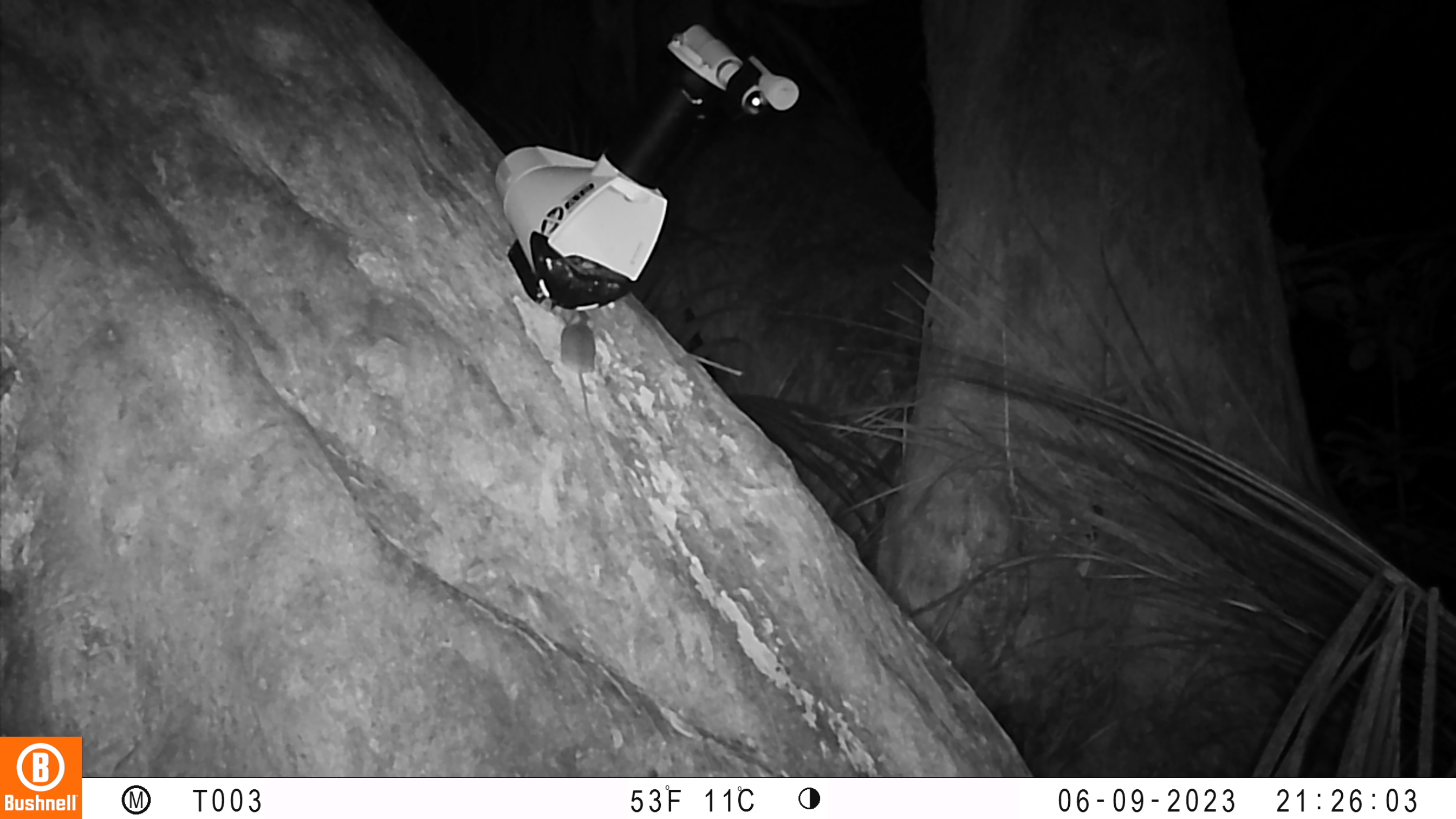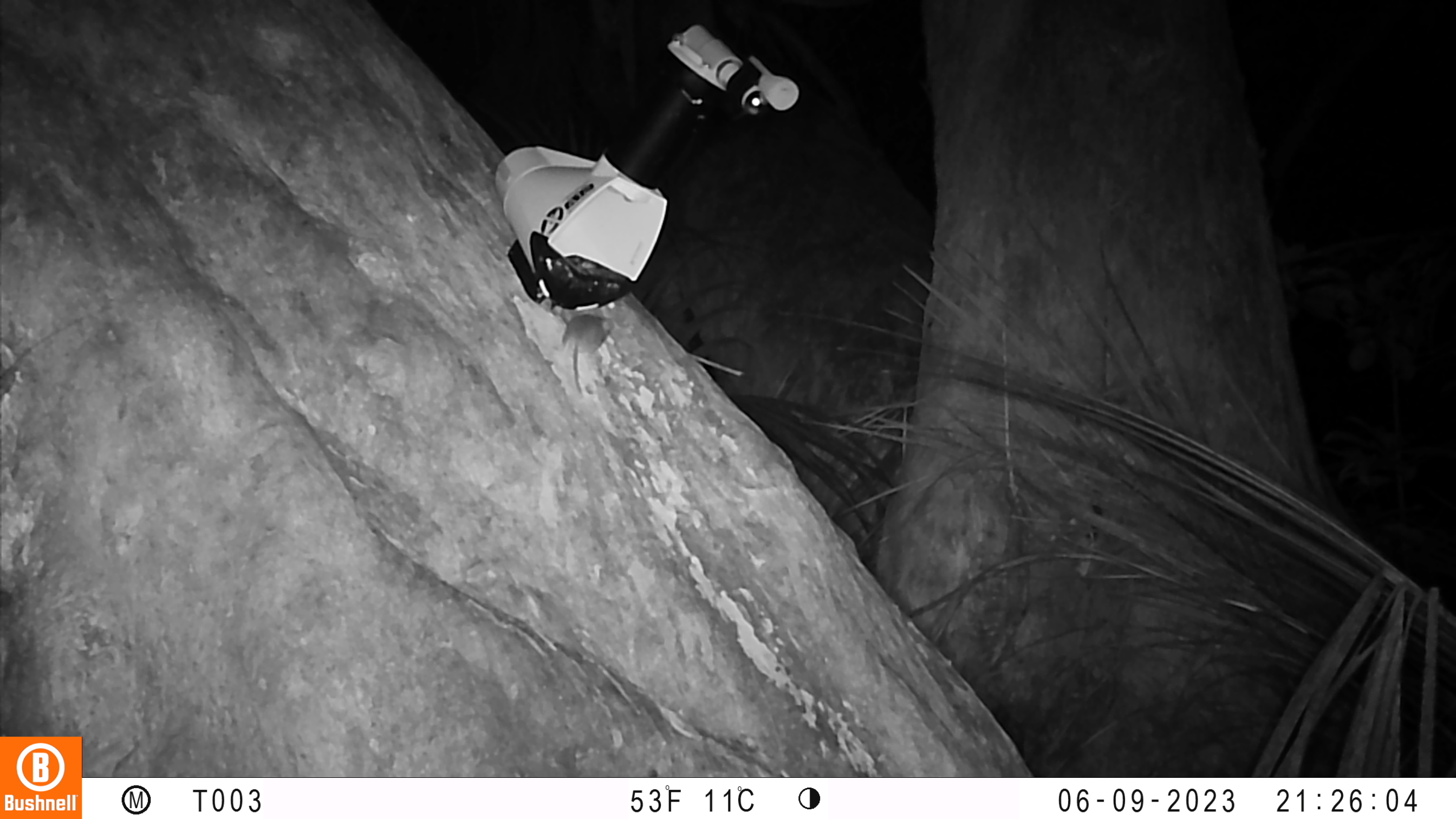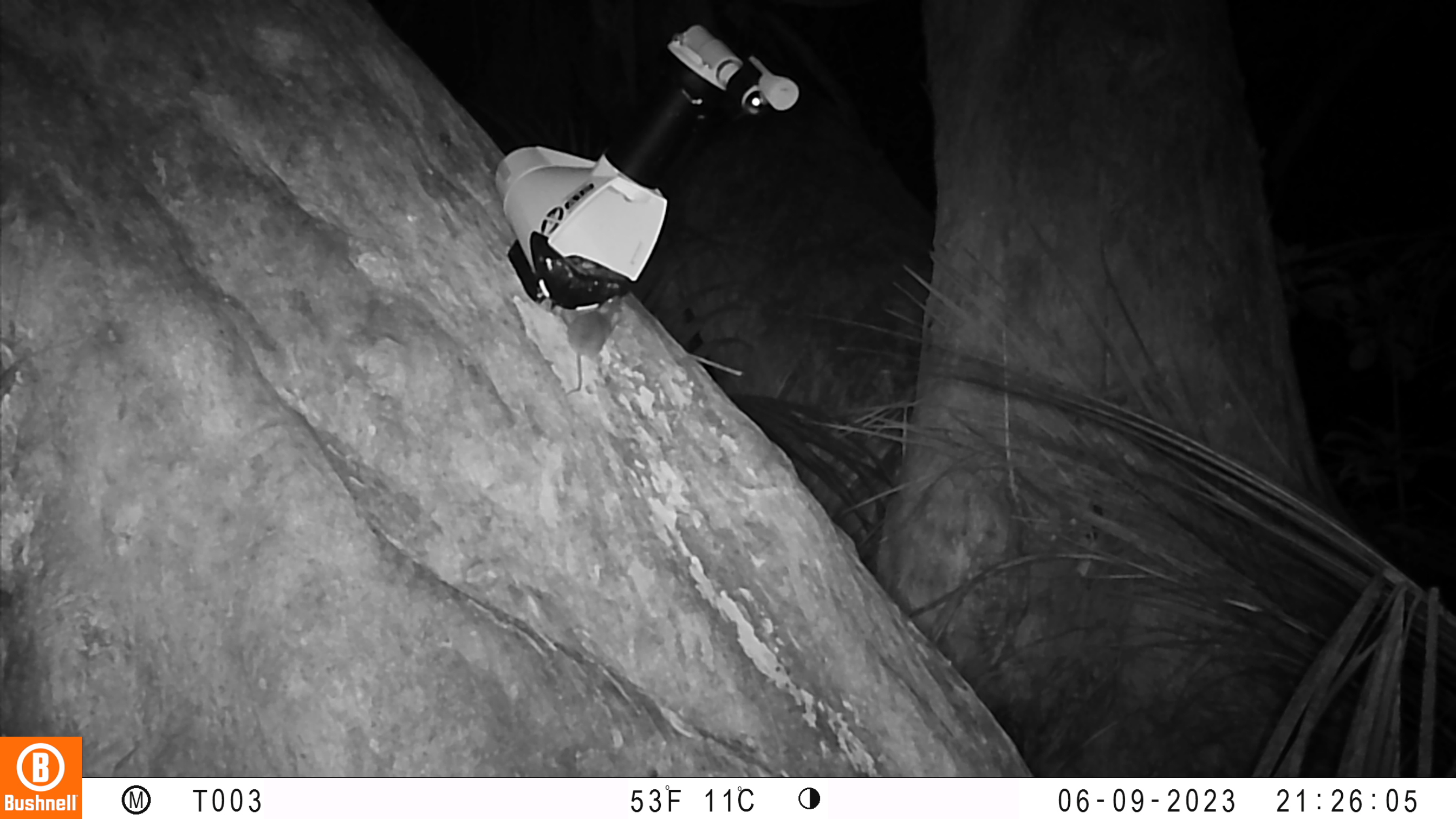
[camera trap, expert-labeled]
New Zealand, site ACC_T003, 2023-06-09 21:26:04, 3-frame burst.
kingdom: Animalia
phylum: Chordata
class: Mammalia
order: Rodentia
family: Muridae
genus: Mus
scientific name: Mus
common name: mouse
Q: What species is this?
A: Mouse (Mus).